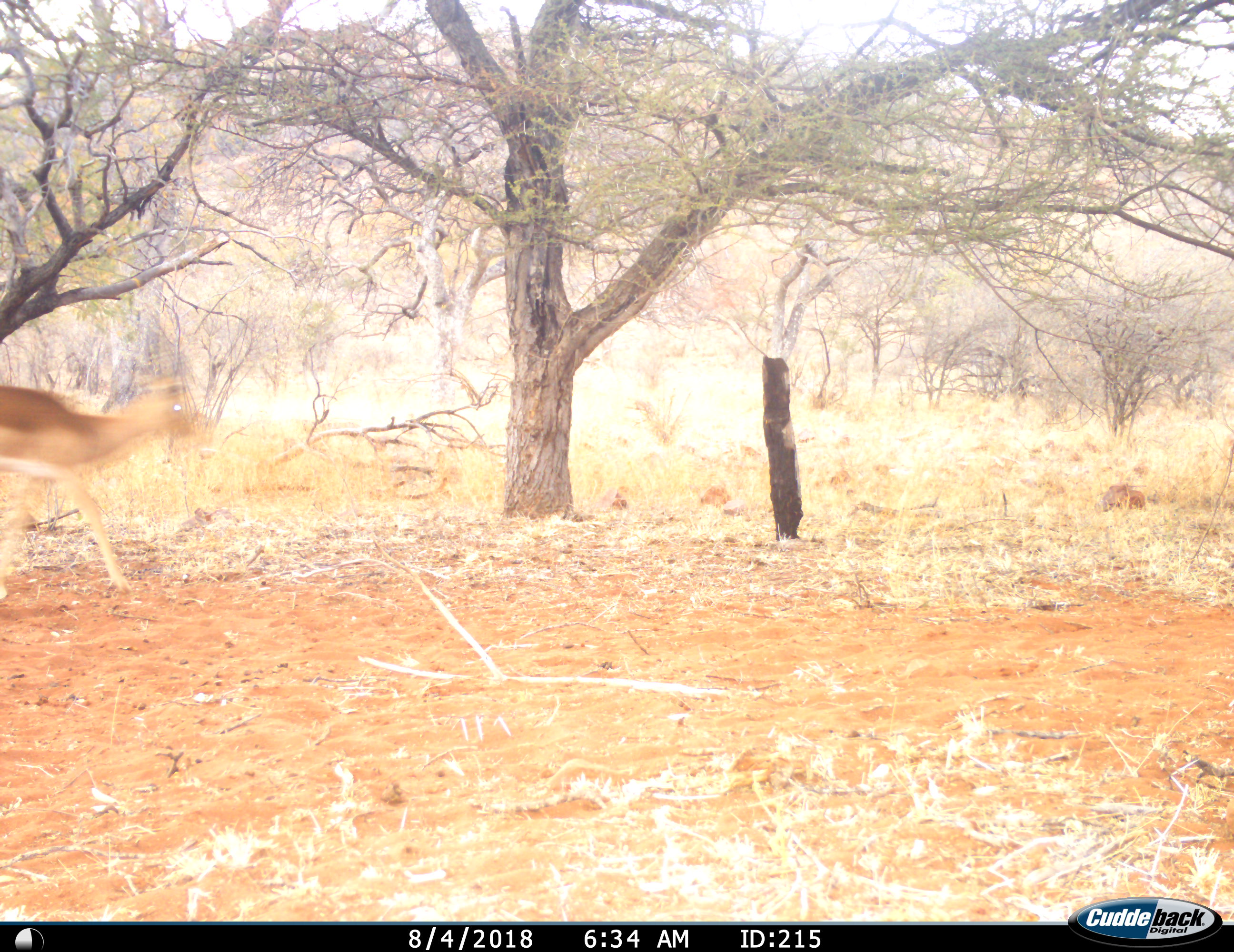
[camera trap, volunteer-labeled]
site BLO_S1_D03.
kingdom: Animalia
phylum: Chordata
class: Mammalia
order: Artiodactyla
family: Bovidae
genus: Aepyceros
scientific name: Aepyceros melampus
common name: impala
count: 1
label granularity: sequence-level